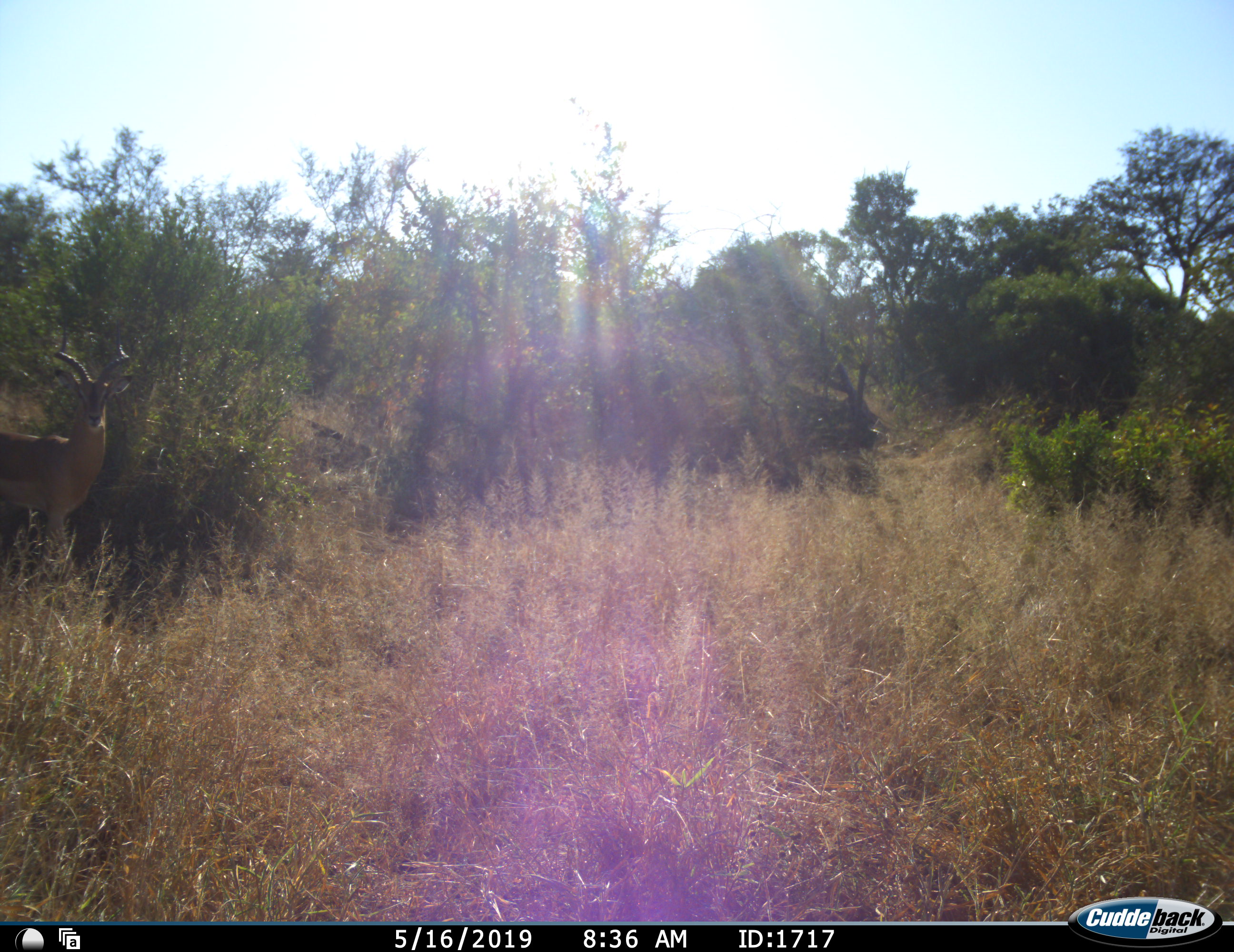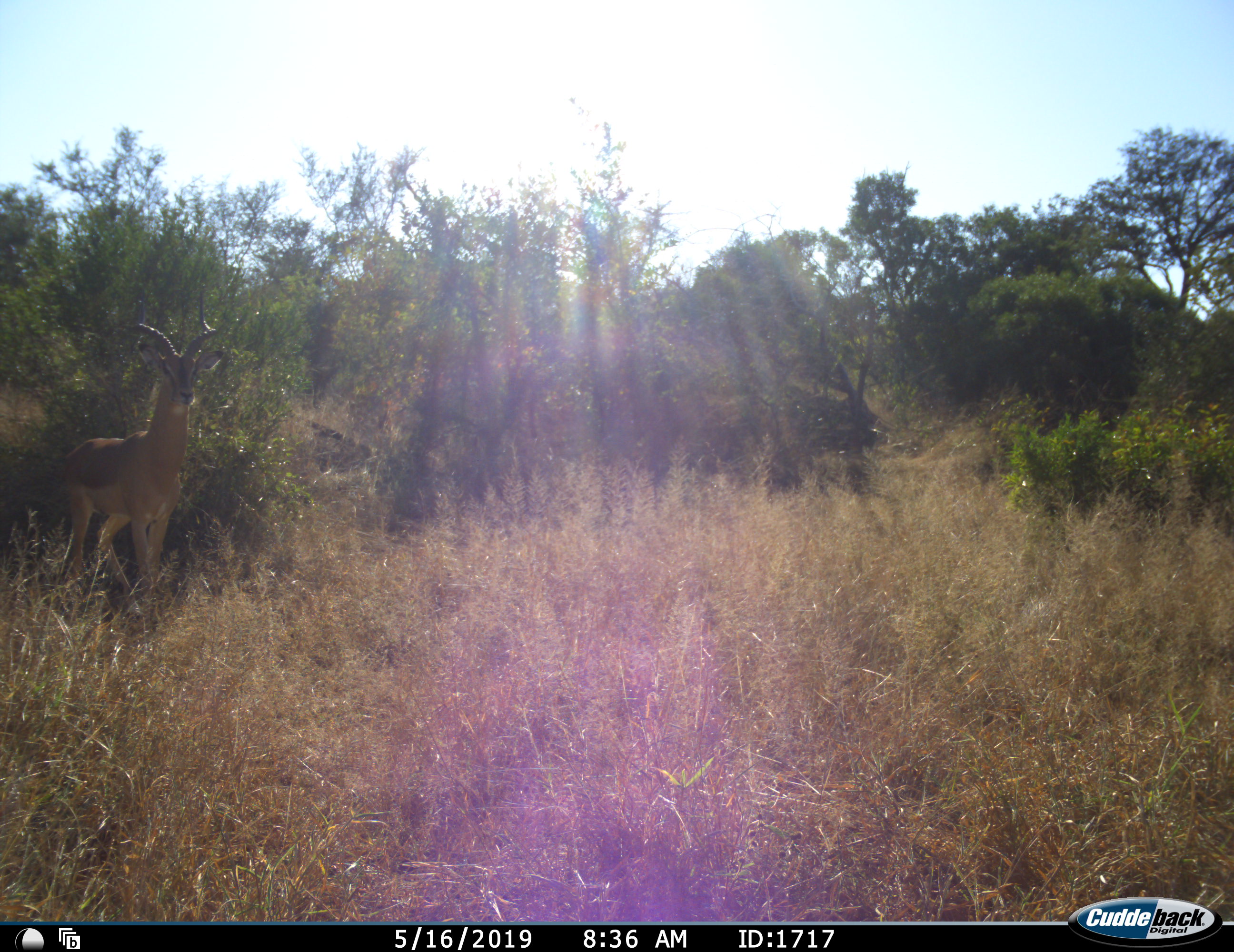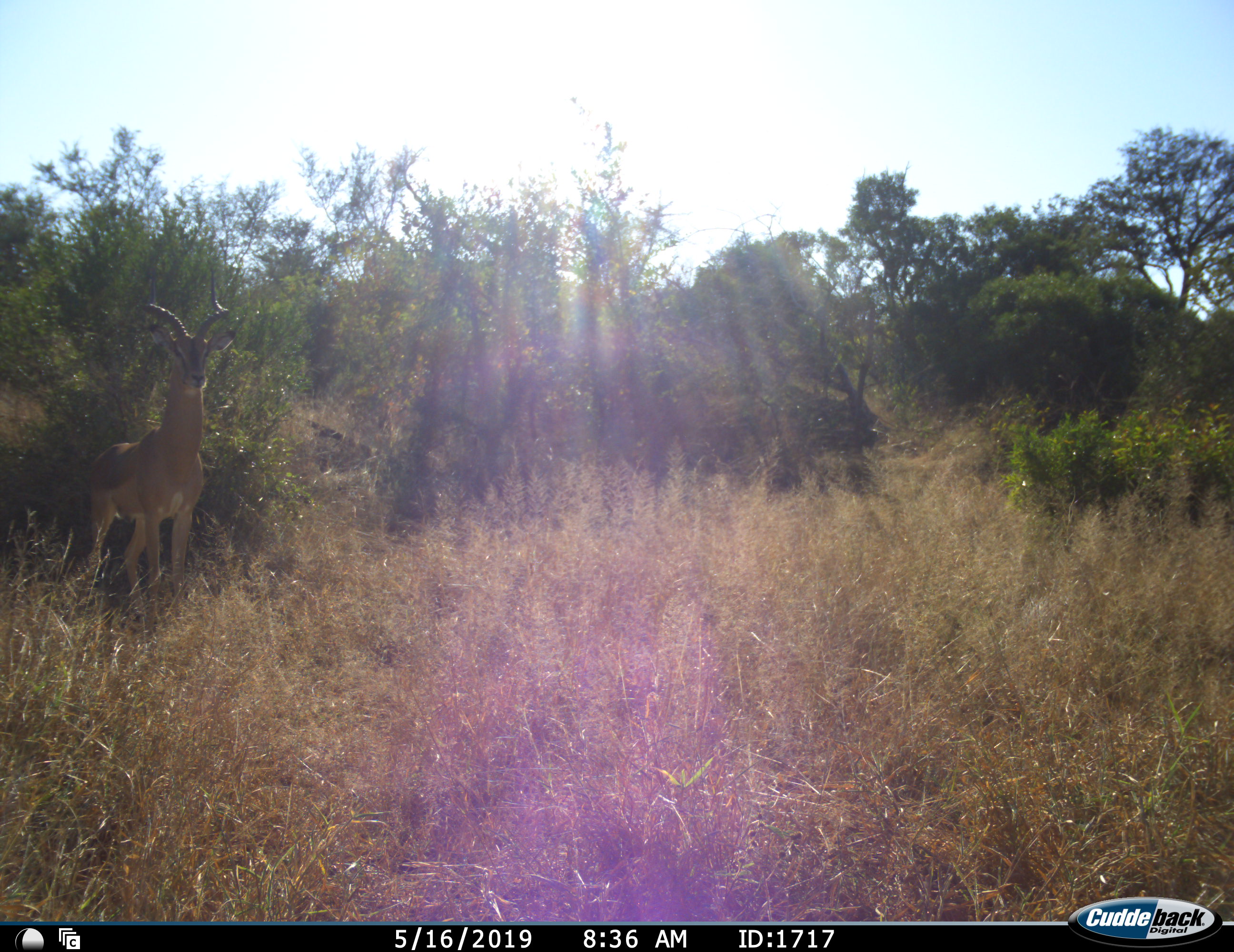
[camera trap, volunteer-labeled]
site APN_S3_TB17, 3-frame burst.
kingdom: Animalia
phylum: Chordata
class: Mammalia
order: Artiodactyla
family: Bovidae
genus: Aepyceros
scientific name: Aepyceros melampus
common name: impala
Impala (Aepyceros melampus), count 1. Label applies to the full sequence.